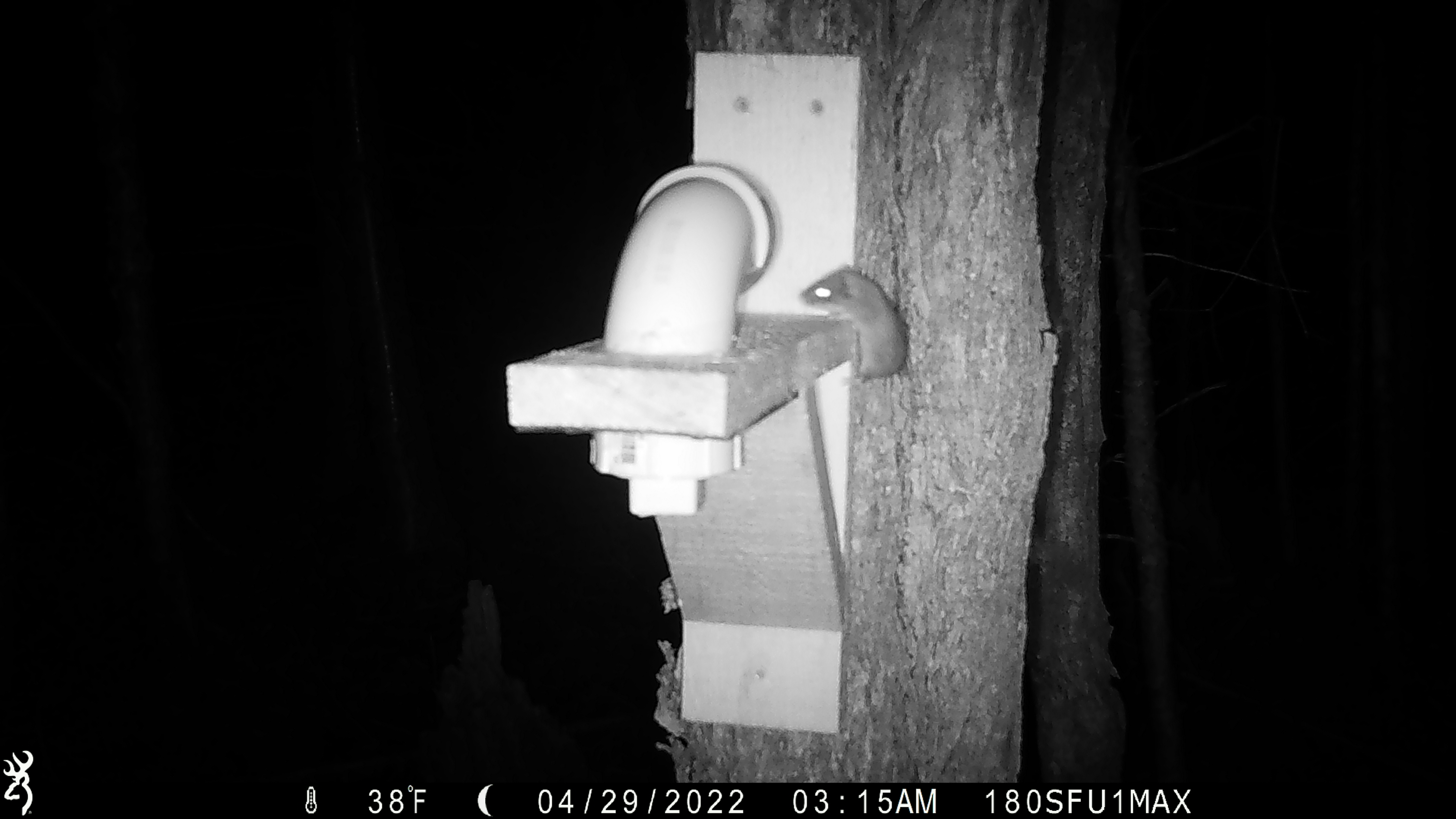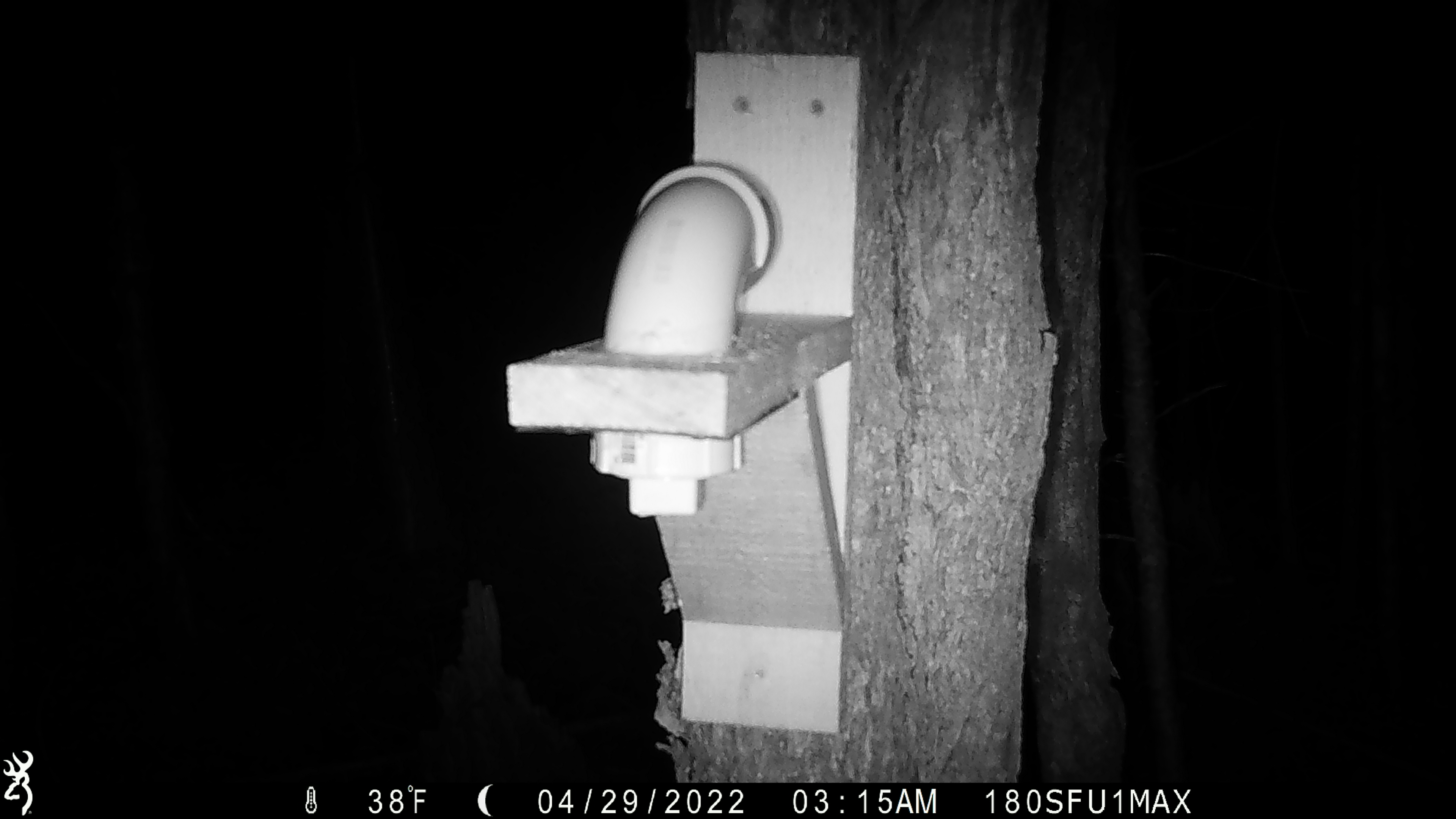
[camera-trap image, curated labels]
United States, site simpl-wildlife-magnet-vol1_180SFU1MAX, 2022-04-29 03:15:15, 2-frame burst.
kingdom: Animalia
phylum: Chordata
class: Mammalia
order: Rodentia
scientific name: Rodentia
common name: mouse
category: mouse sp.